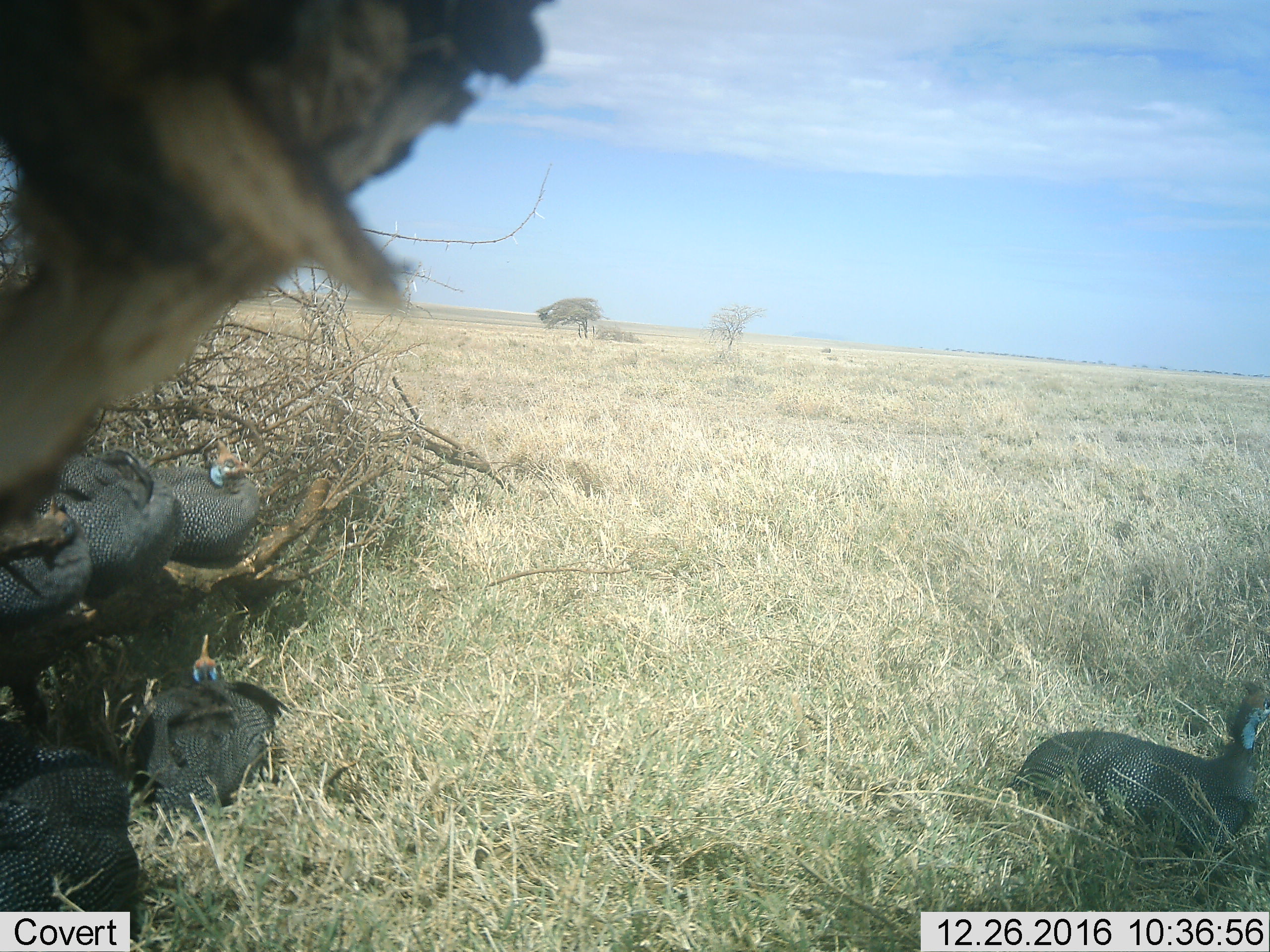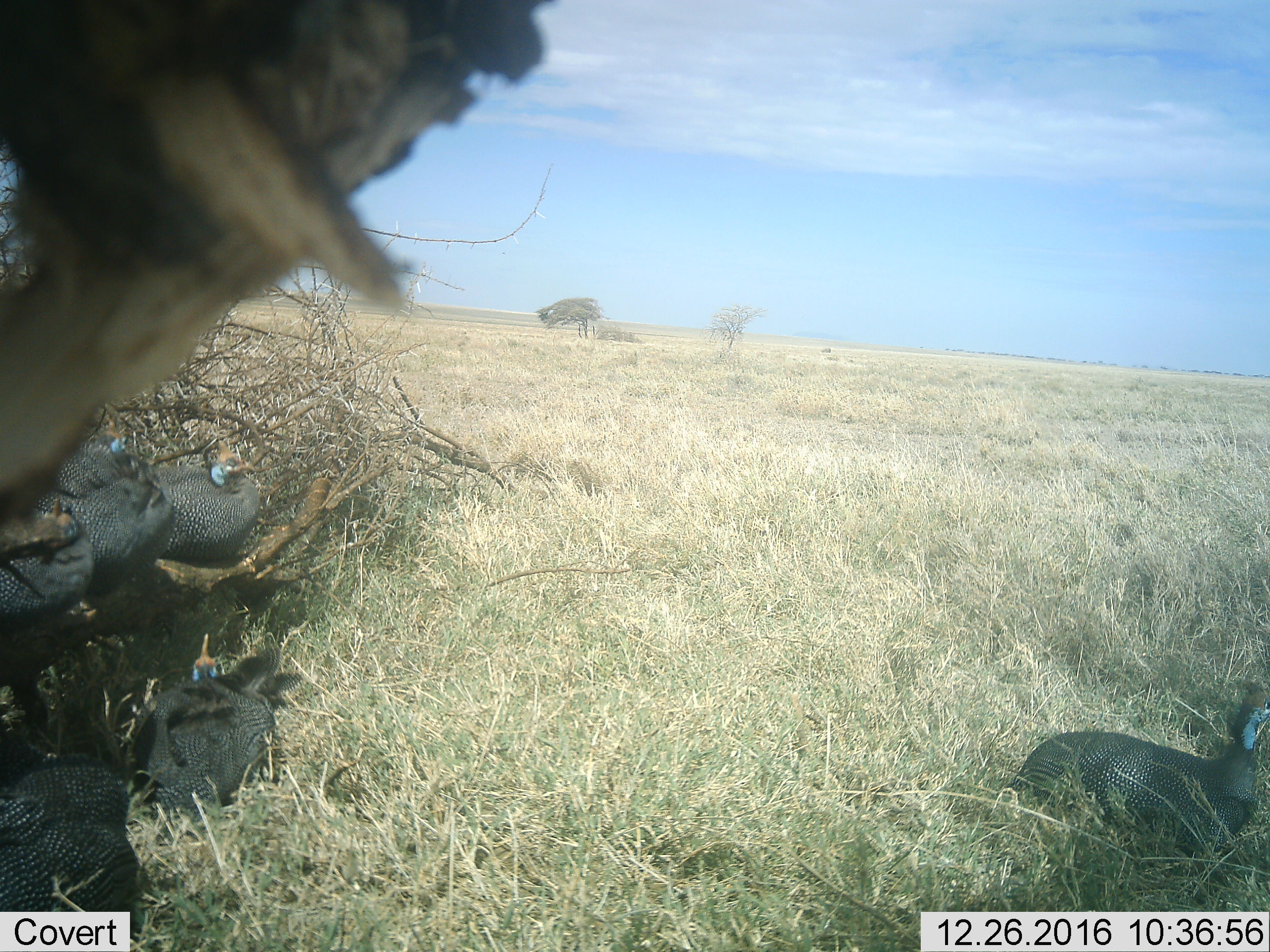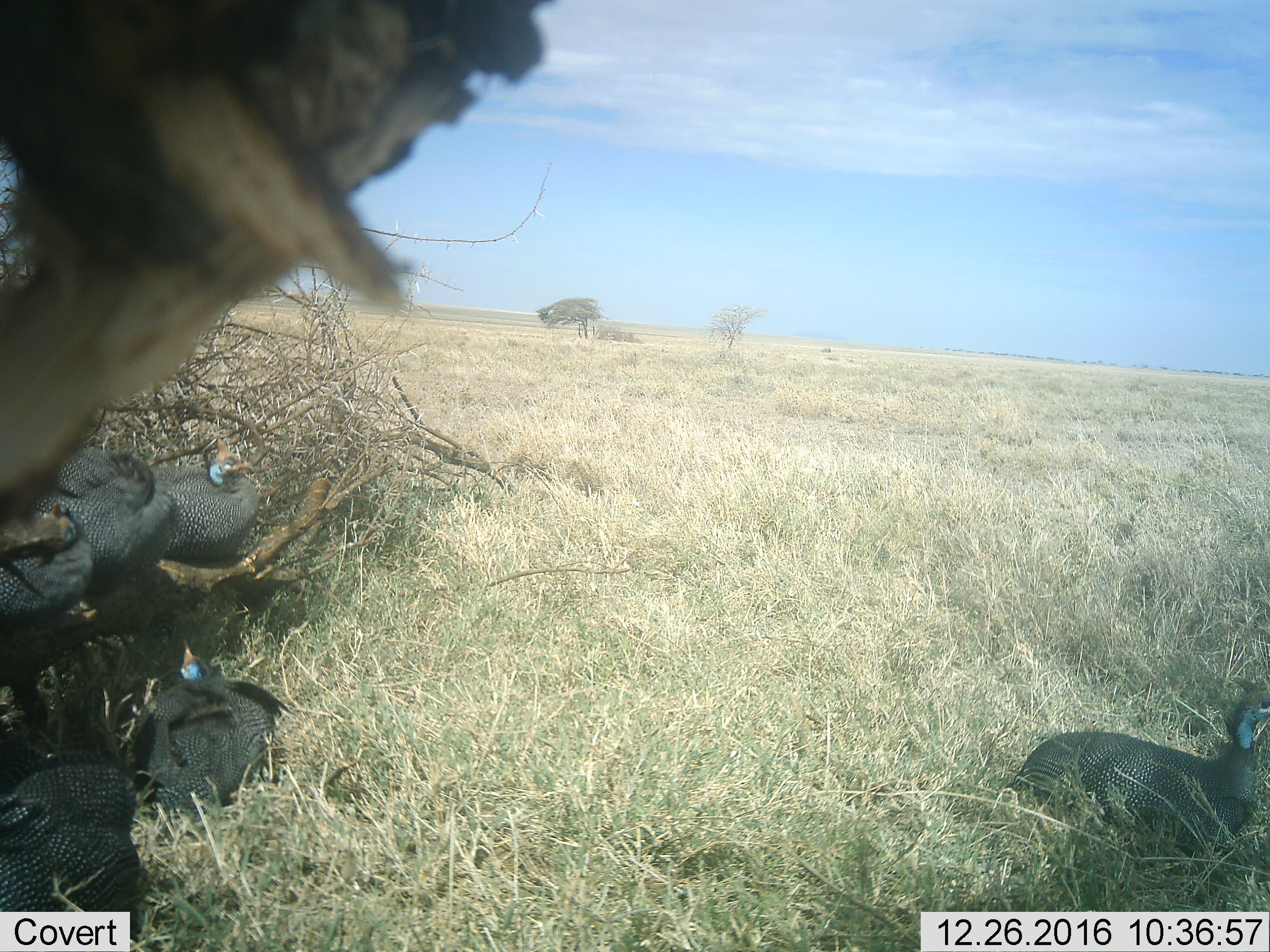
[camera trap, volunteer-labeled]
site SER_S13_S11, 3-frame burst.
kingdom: Animalia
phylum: Chordata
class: Aves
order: Galliformes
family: Numididae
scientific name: Numididae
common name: guineafowl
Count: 6.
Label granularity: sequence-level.